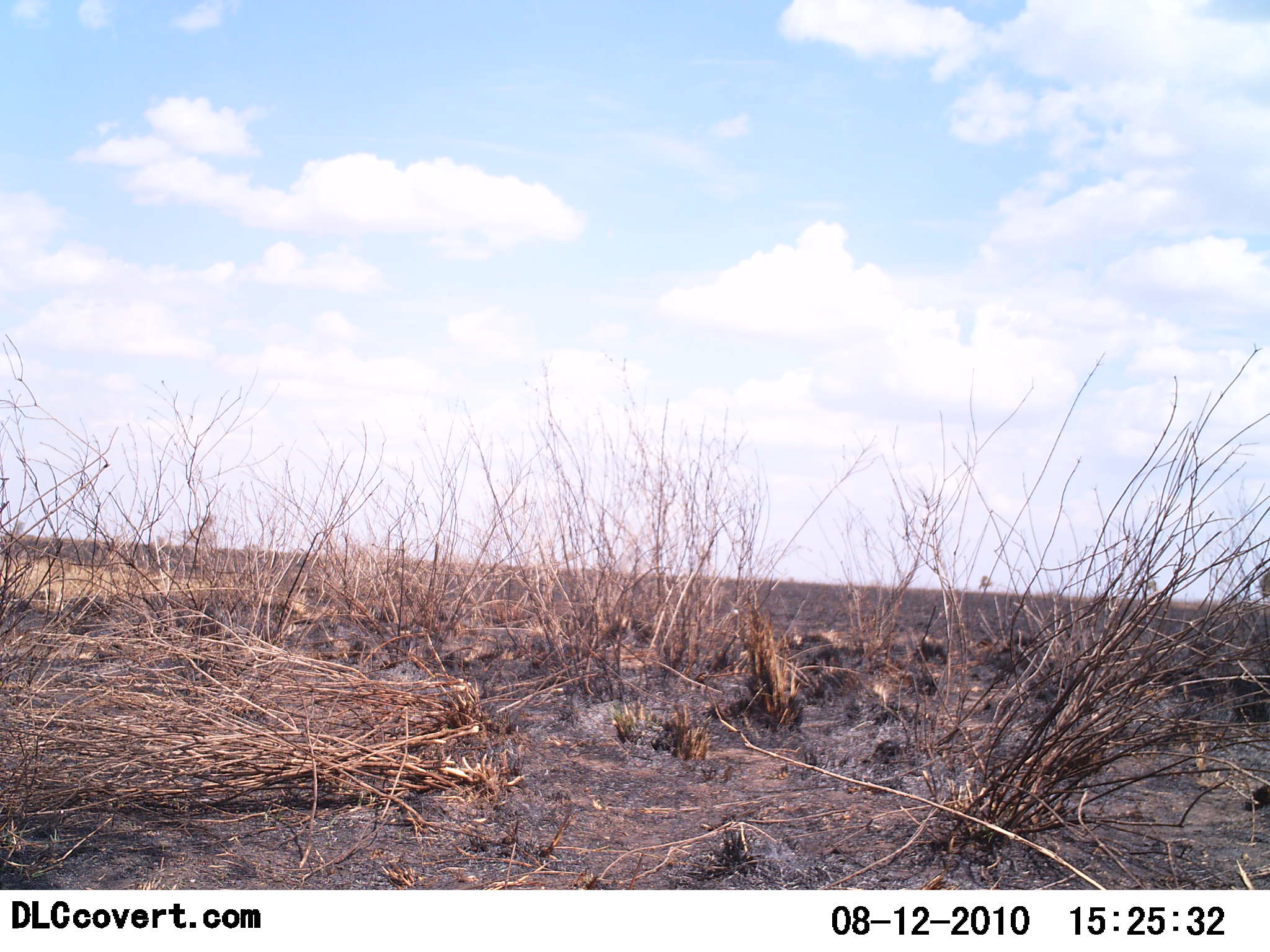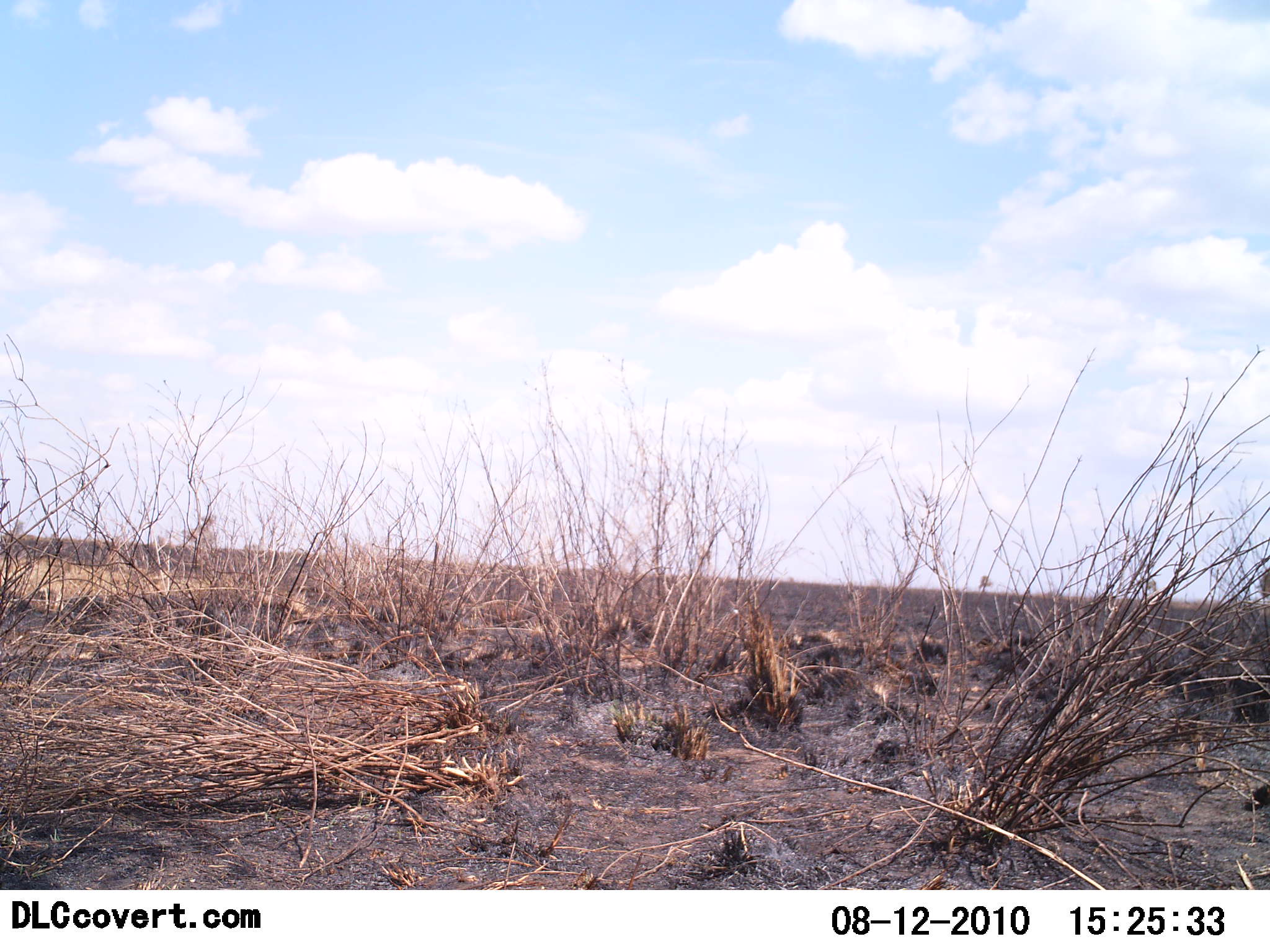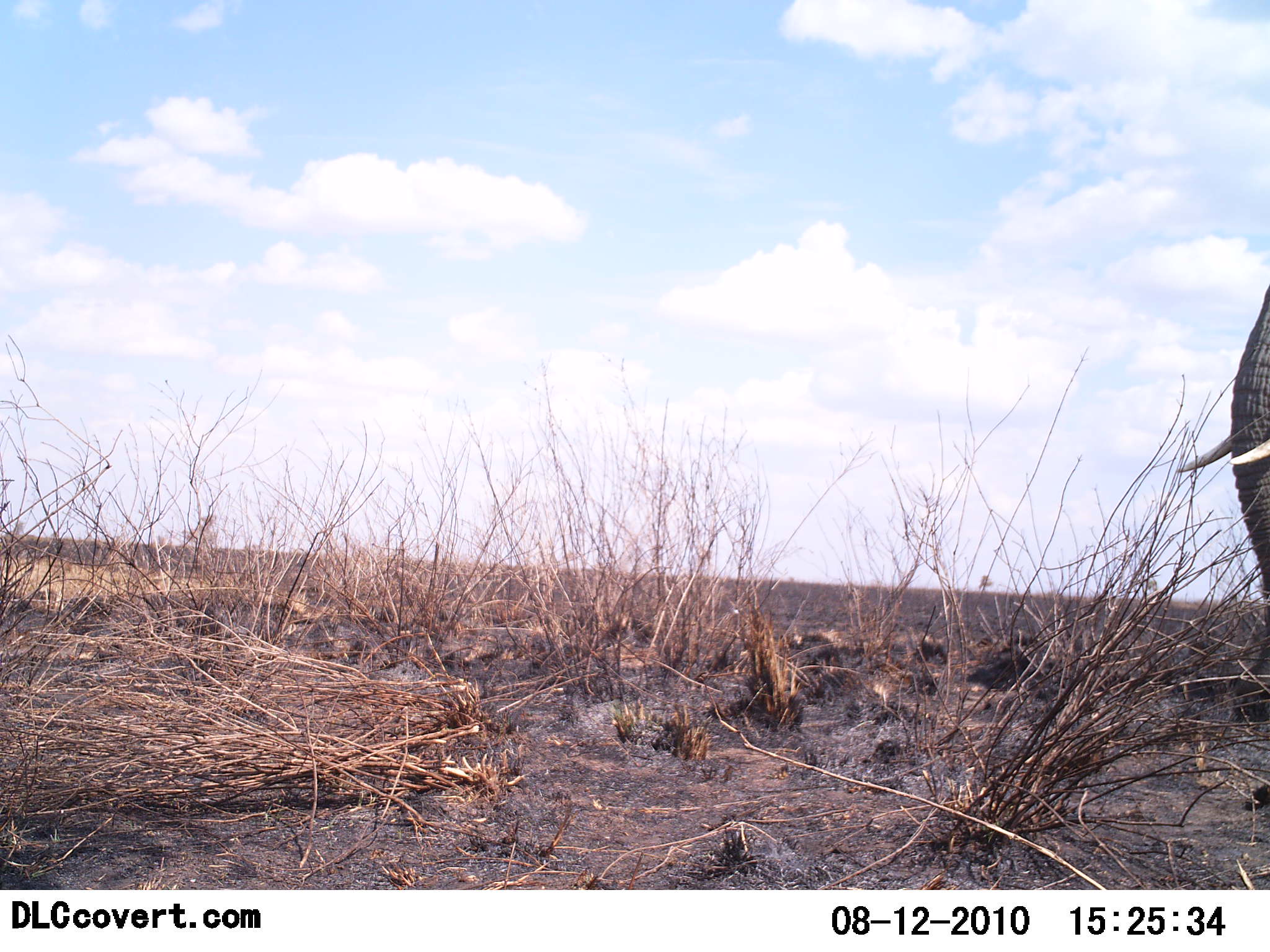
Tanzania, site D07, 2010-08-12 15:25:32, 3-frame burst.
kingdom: Animalia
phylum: Chordata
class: Mammalia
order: Proboscidea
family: Elephantidae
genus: Loxodonta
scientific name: Loxodonta africana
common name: african bush elephant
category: elephant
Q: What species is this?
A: Elephant (african bush elephant) (Loxodonta africana).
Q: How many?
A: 1.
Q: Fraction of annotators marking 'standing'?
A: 0%.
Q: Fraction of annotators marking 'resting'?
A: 0%.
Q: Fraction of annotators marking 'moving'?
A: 100%.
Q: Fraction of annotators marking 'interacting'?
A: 0%.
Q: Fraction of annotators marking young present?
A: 0%.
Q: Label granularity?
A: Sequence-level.